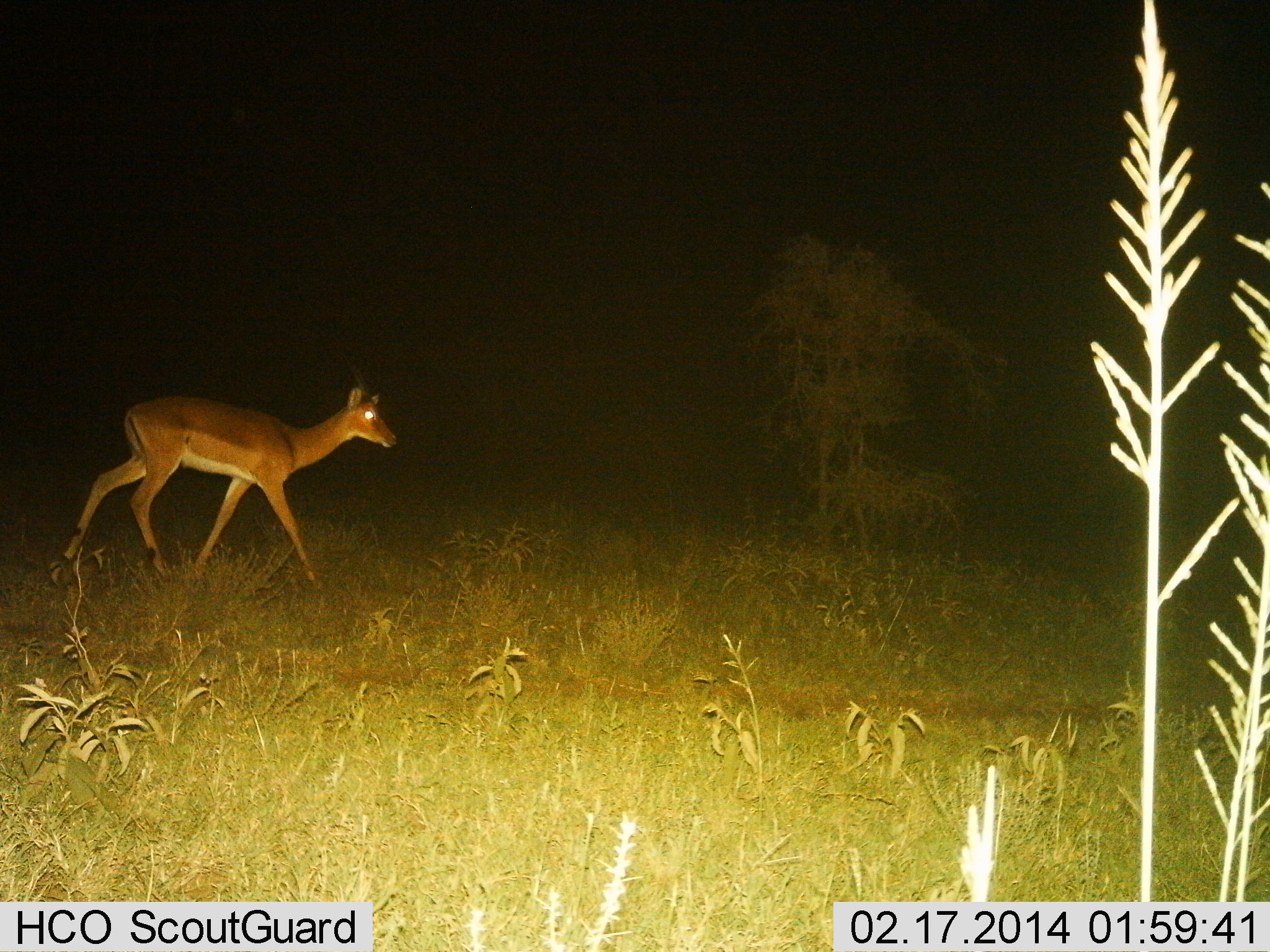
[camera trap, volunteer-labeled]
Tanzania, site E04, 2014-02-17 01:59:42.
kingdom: Animalia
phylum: Chordata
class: Mammalia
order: Artiodactyla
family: Bovidae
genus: Aepyceros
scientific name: Aepyceros melampus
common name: impala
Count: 1.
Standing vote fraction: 0%.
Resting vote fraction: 0%.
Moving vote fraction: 100%.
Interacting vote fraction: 0%.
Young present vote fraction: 0%.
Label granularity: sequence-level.